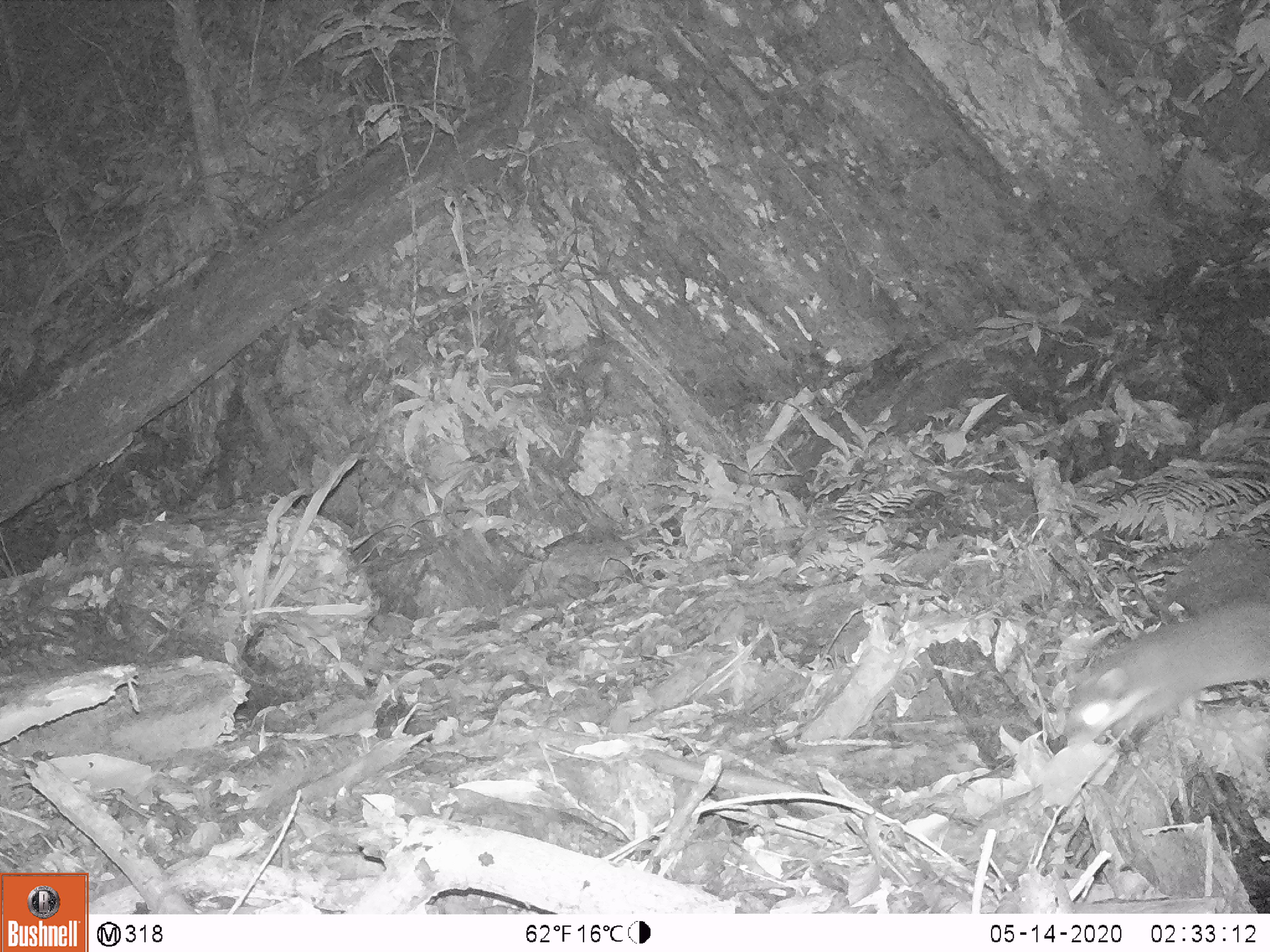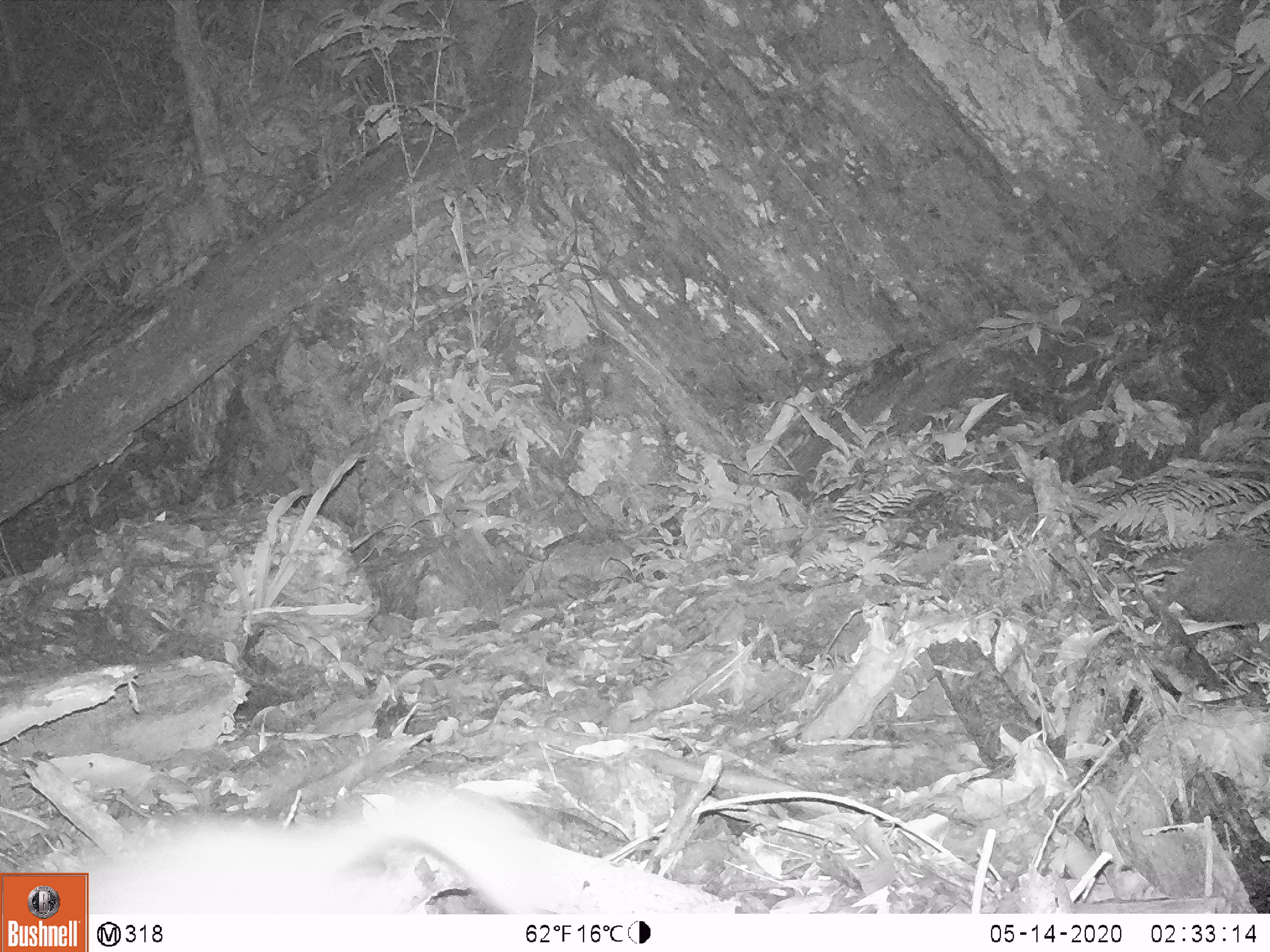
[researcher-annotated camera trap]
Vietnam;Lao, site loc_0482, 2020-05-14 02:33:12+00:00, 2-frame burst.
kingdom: Animalia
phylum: Chordata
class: Mammalia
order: Carnivora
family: Mustelidae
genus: Melogale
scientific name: Melogale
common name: ferret badger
Ferret badger (Melogale). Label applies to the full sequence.